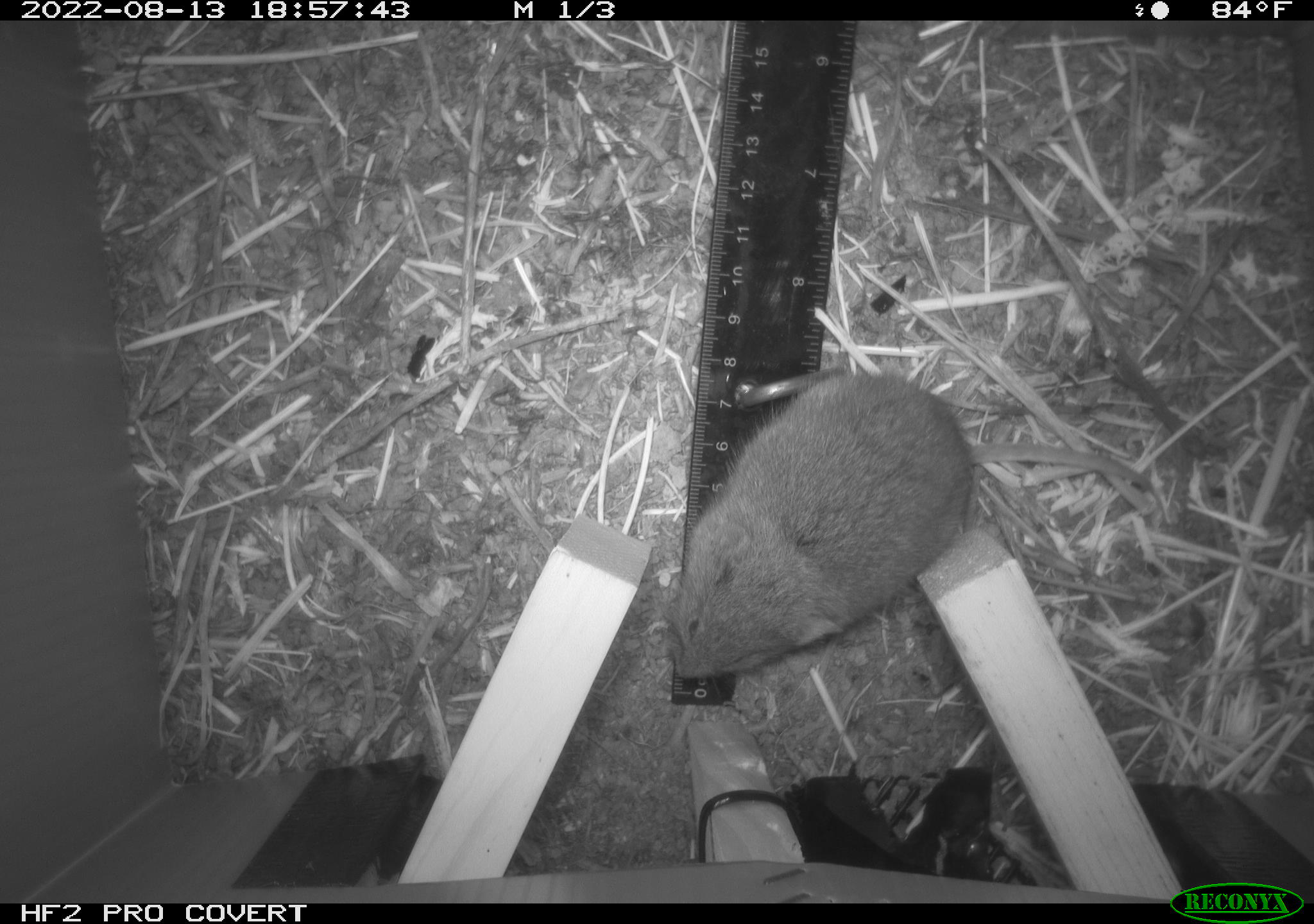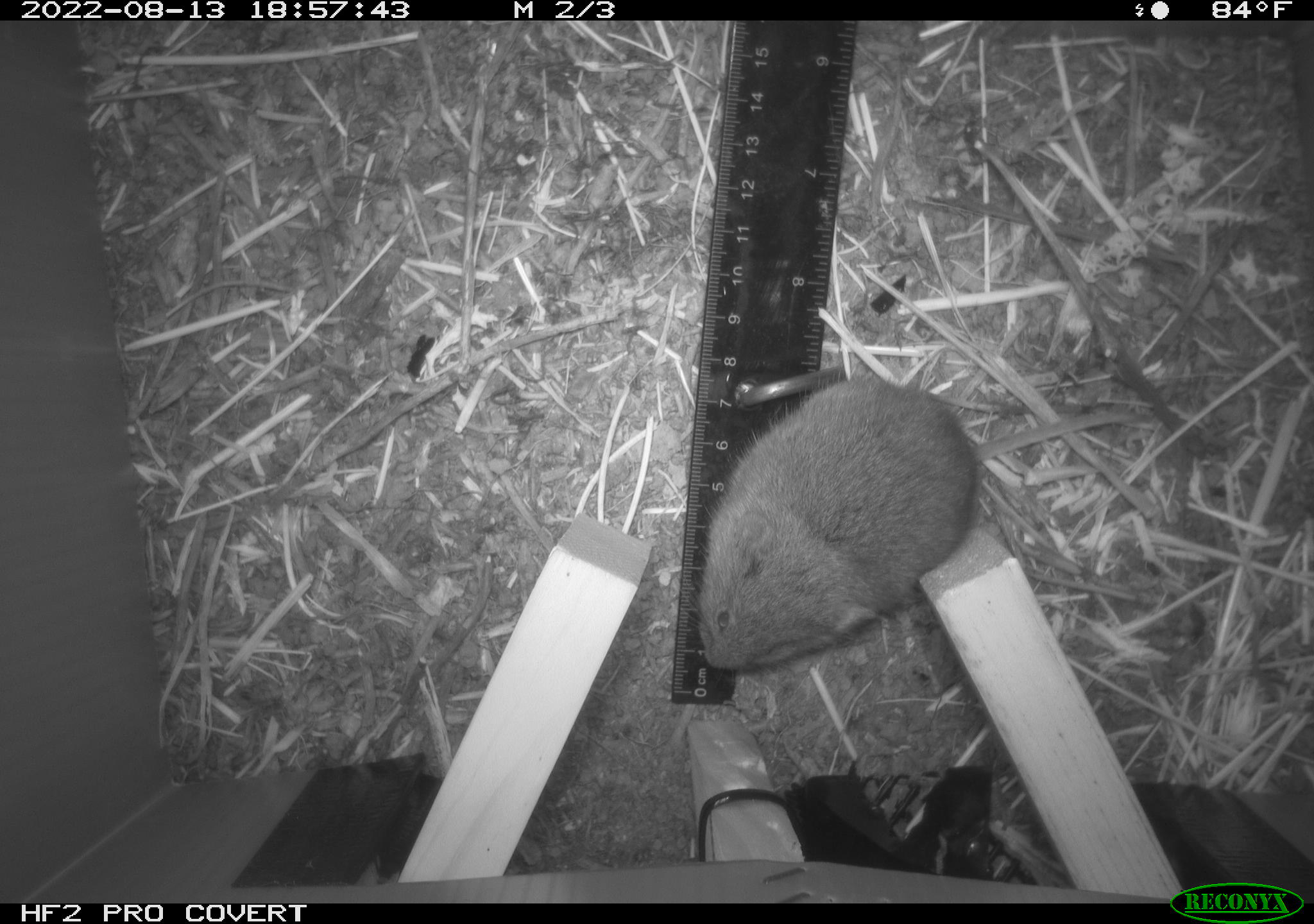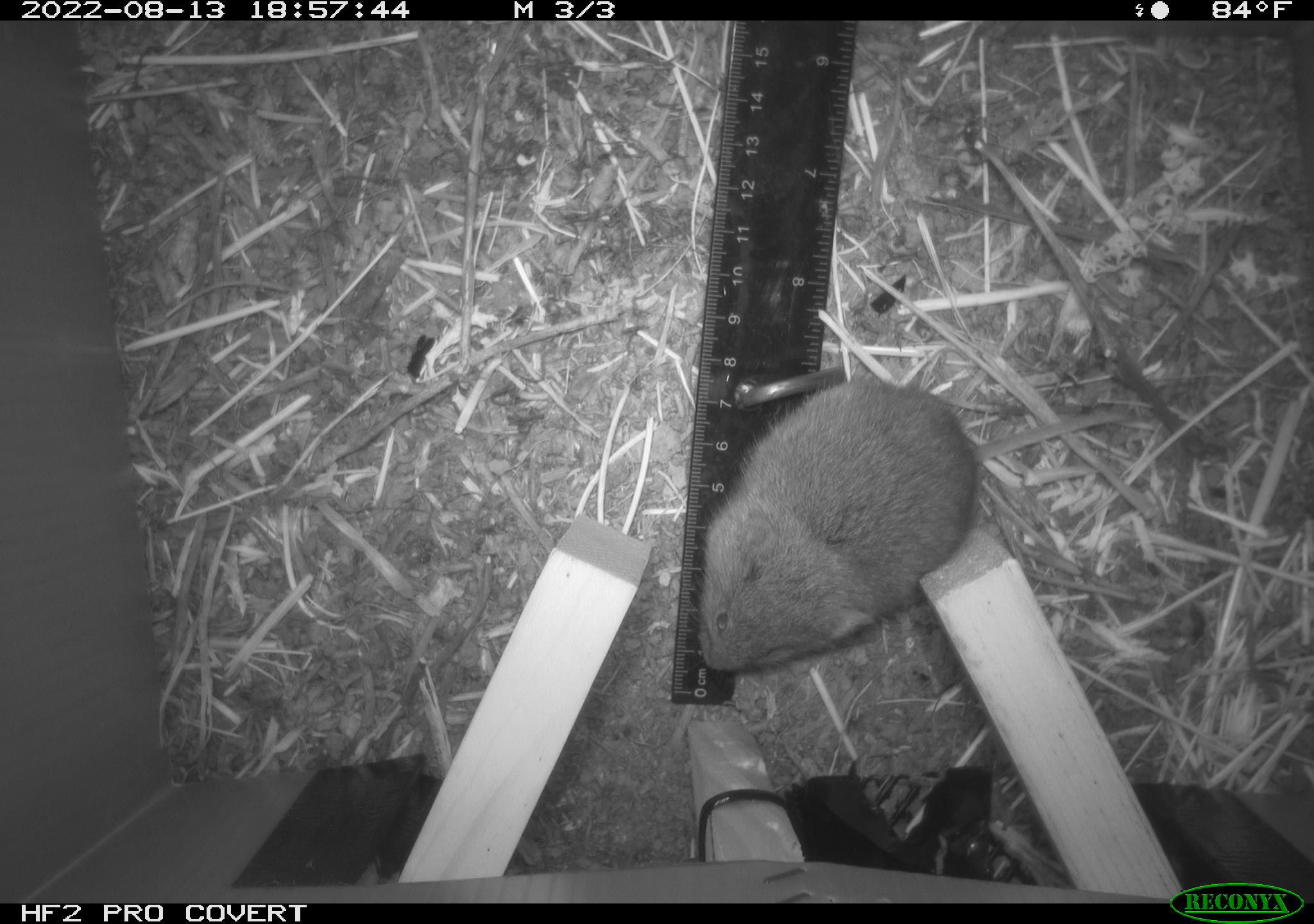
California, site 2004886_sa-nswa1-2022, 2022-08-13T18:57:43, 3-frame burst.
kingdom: Animalia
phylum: Chordata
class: Mammalia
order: Rodentia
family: Cricetidae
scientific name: Cricetidae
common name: hamsters, voles, lemmings, and allies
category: cricetidae family